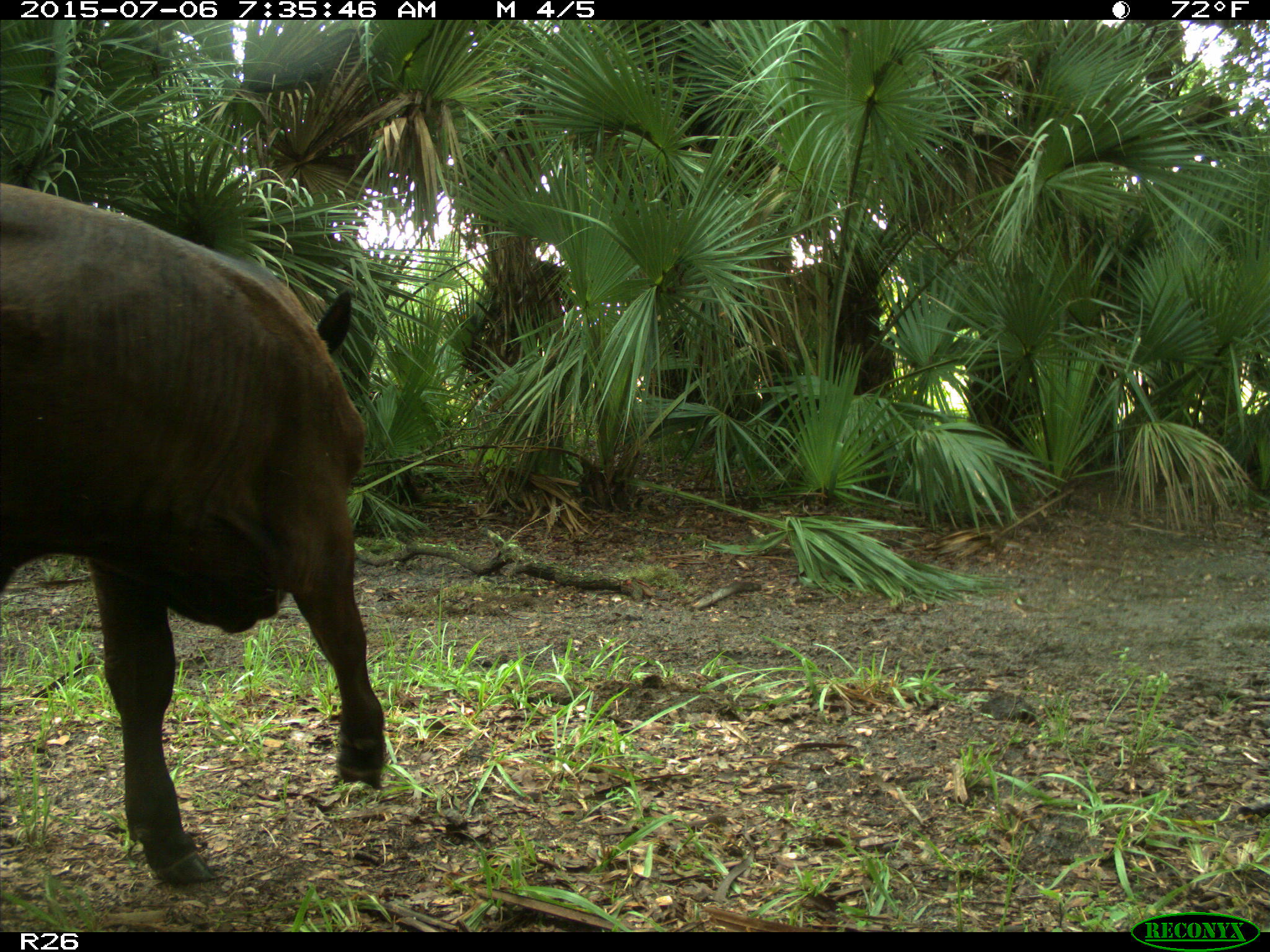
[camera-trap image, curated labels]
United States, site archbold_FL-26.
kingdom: Animalia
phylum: Chordata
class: Mammalia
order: Artiodactyla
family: Bovidae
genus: Bos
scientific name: Bos taurus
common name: domestic cow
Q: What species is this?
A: Bos taurus (domestic cow).